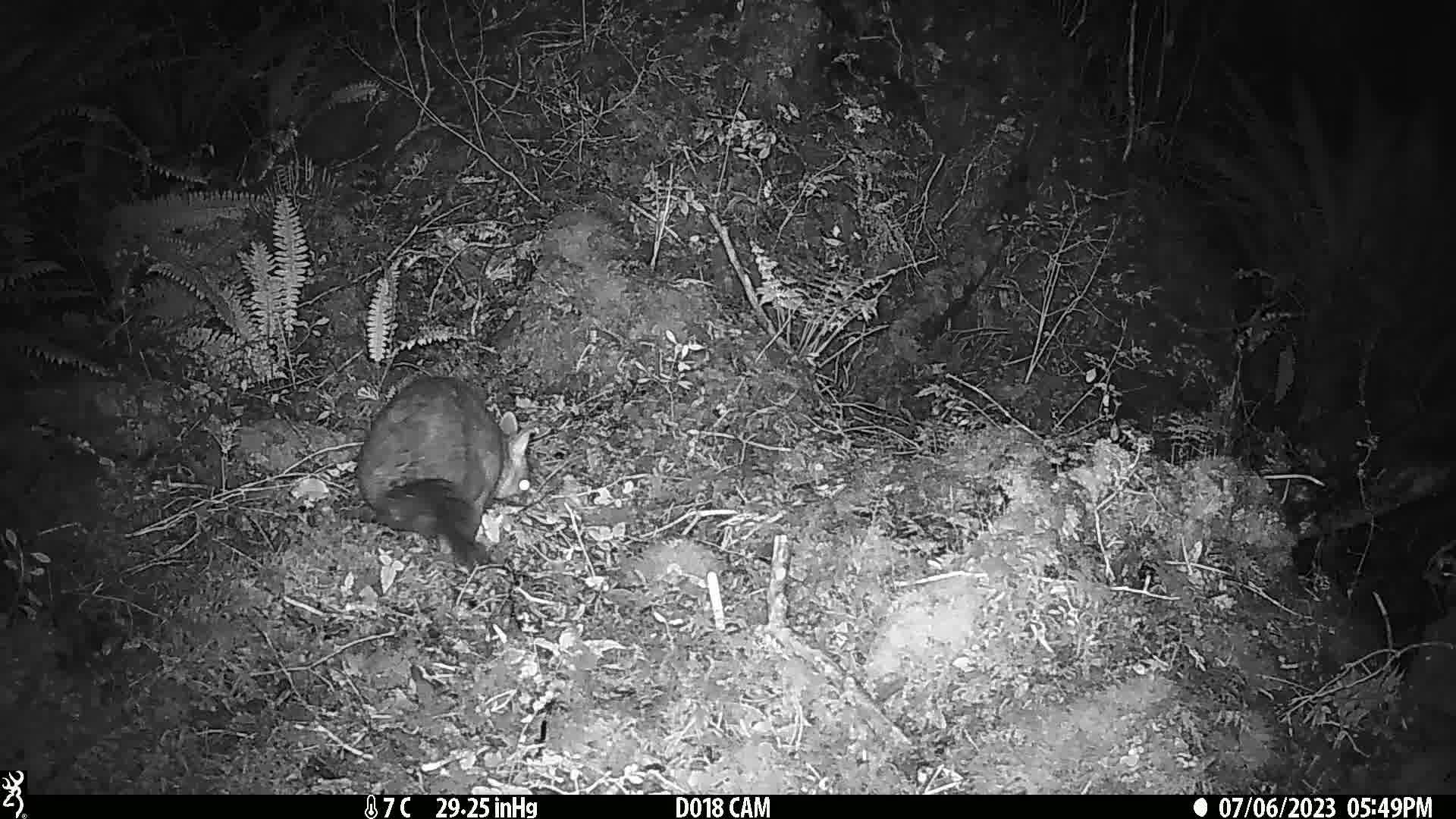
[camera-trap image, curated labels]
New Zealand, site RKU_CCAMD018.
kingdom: Animalia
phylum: Chordata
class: Mammalia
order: Diprotodontia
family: Phalangeridae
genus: Trichosurus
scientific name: Trichosurus vulpecula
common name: common brushtail possum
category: possum